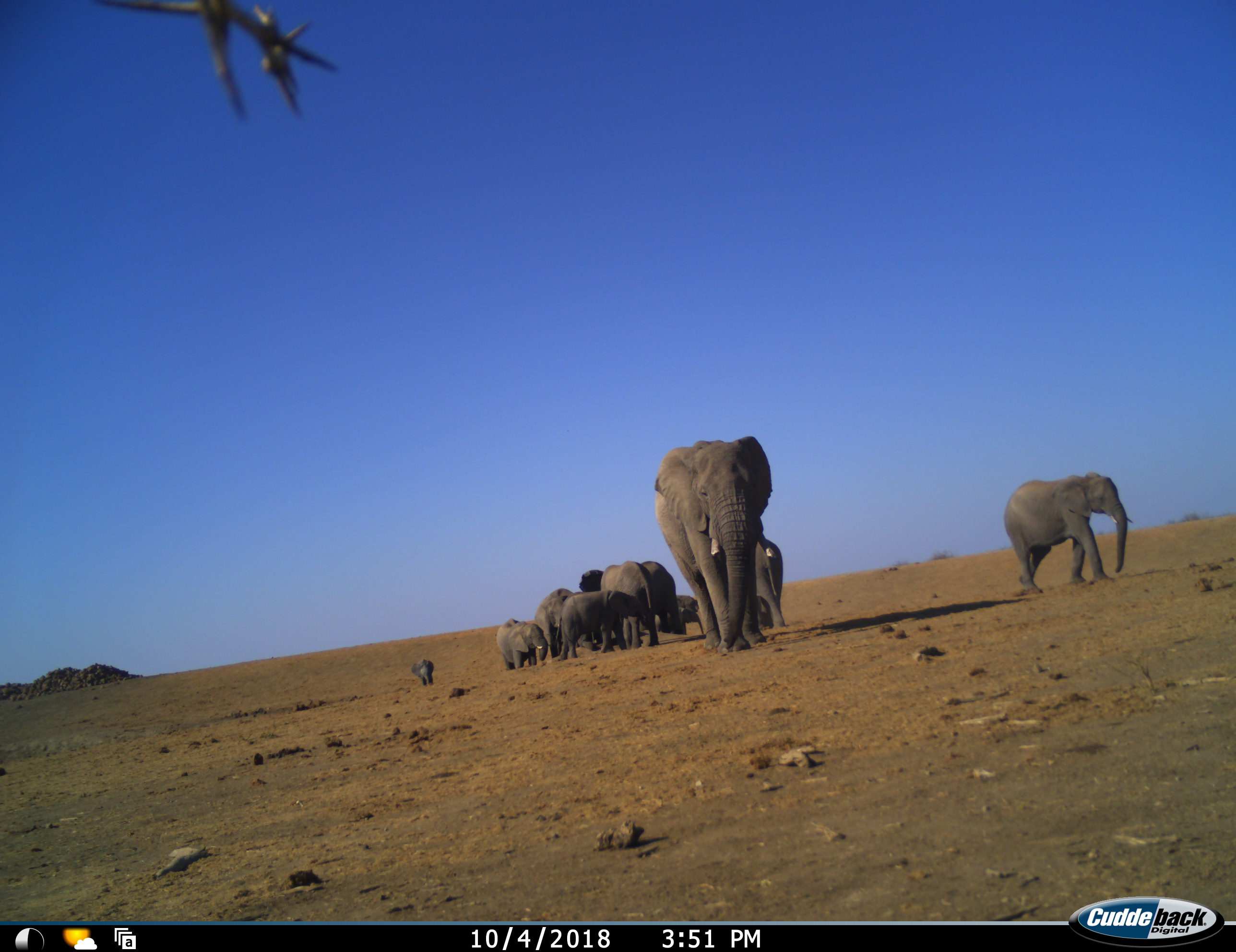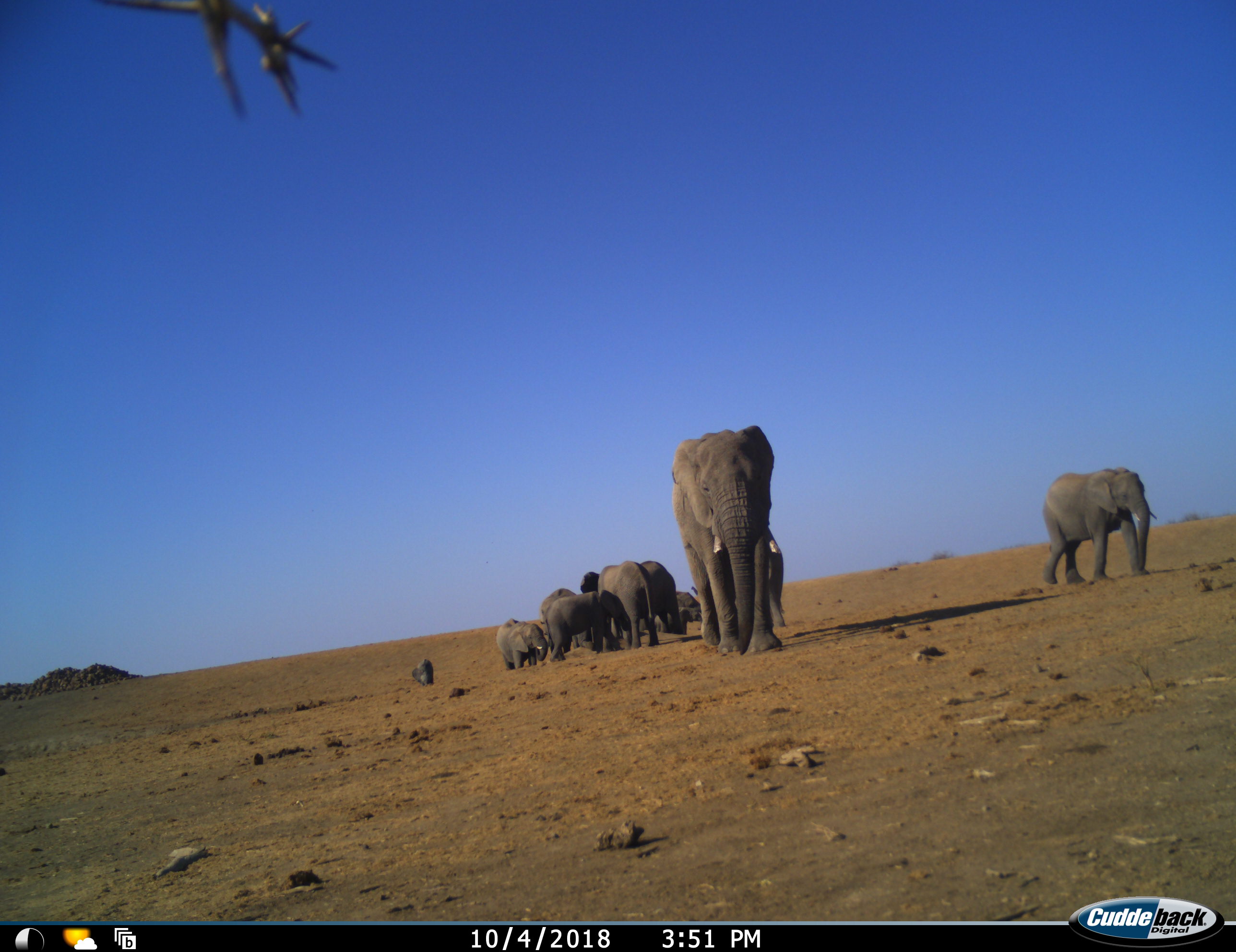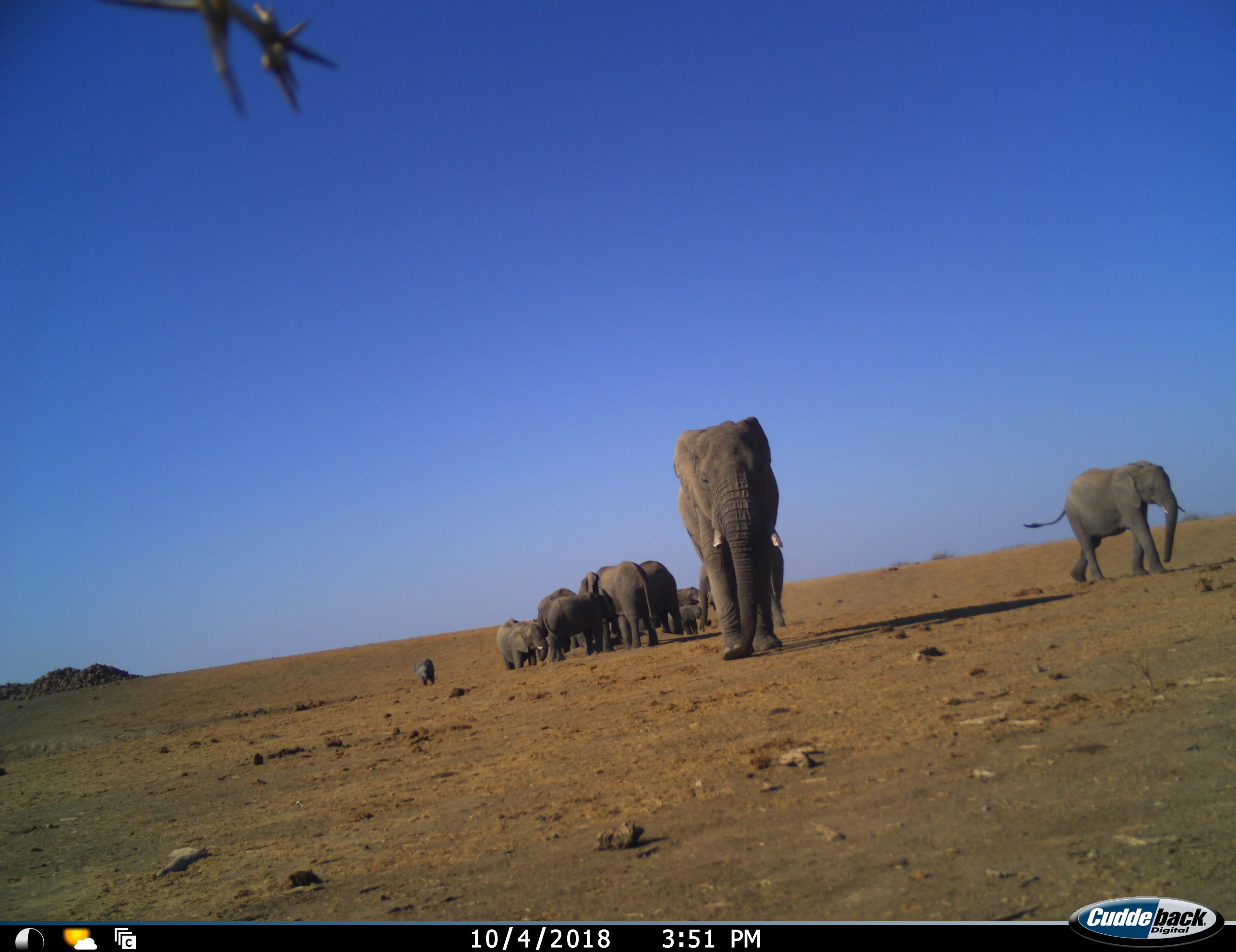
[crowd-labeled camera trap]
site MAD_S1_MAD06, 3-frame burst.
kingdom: Animalia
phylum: Chordata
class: Mammalia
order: Proboscidea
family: Elephantidae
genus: Loxodonta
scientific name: Loxodonta africana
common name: african bush elephant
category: elephant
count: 11-50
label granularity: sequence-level